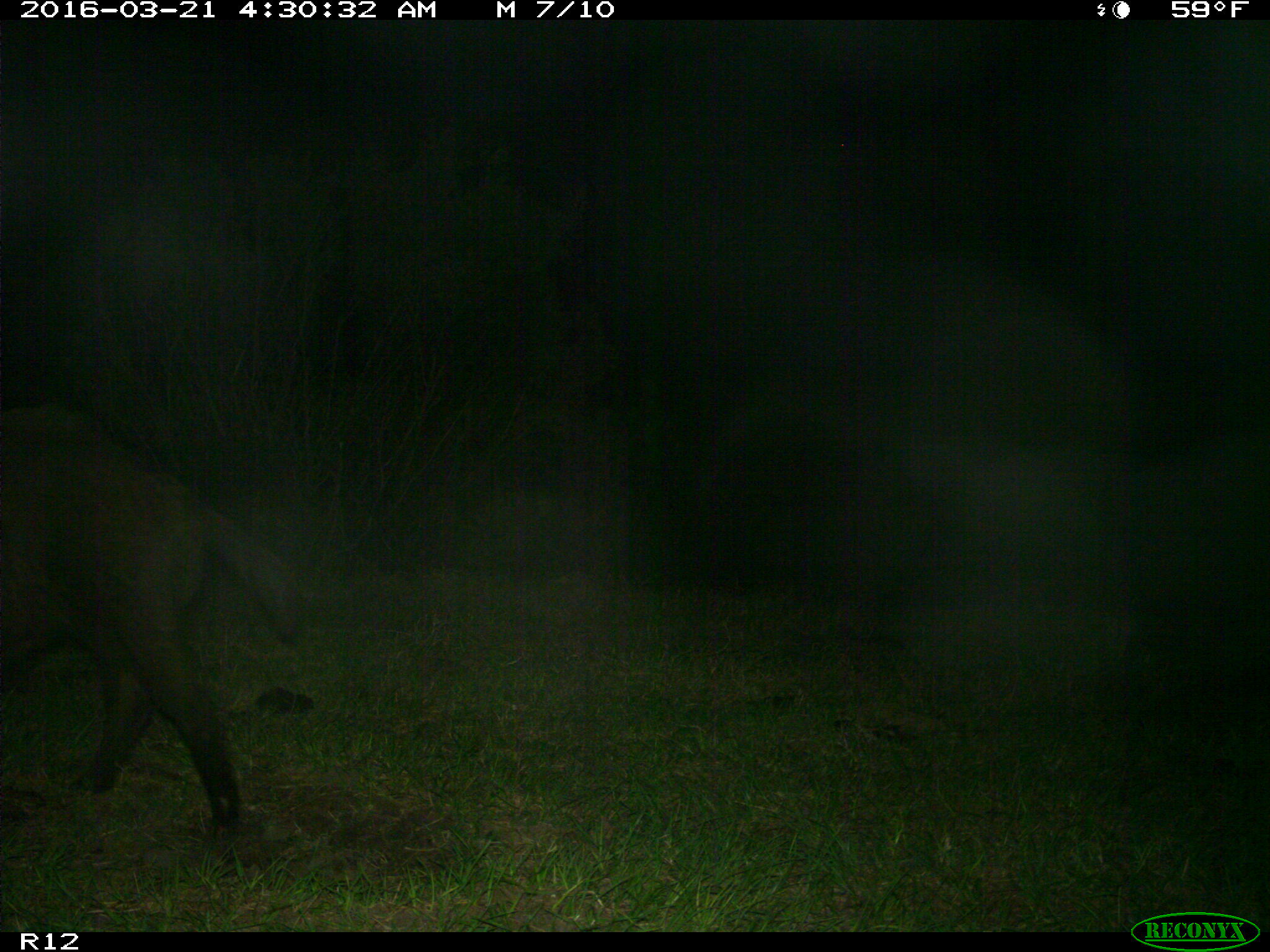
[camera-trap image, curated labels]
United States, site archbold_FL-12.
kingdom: Animalia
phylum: Chordata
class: Mammalia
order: Artiodactyla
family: Suidae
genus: Sus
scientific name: Sus scrofa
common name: wild boar